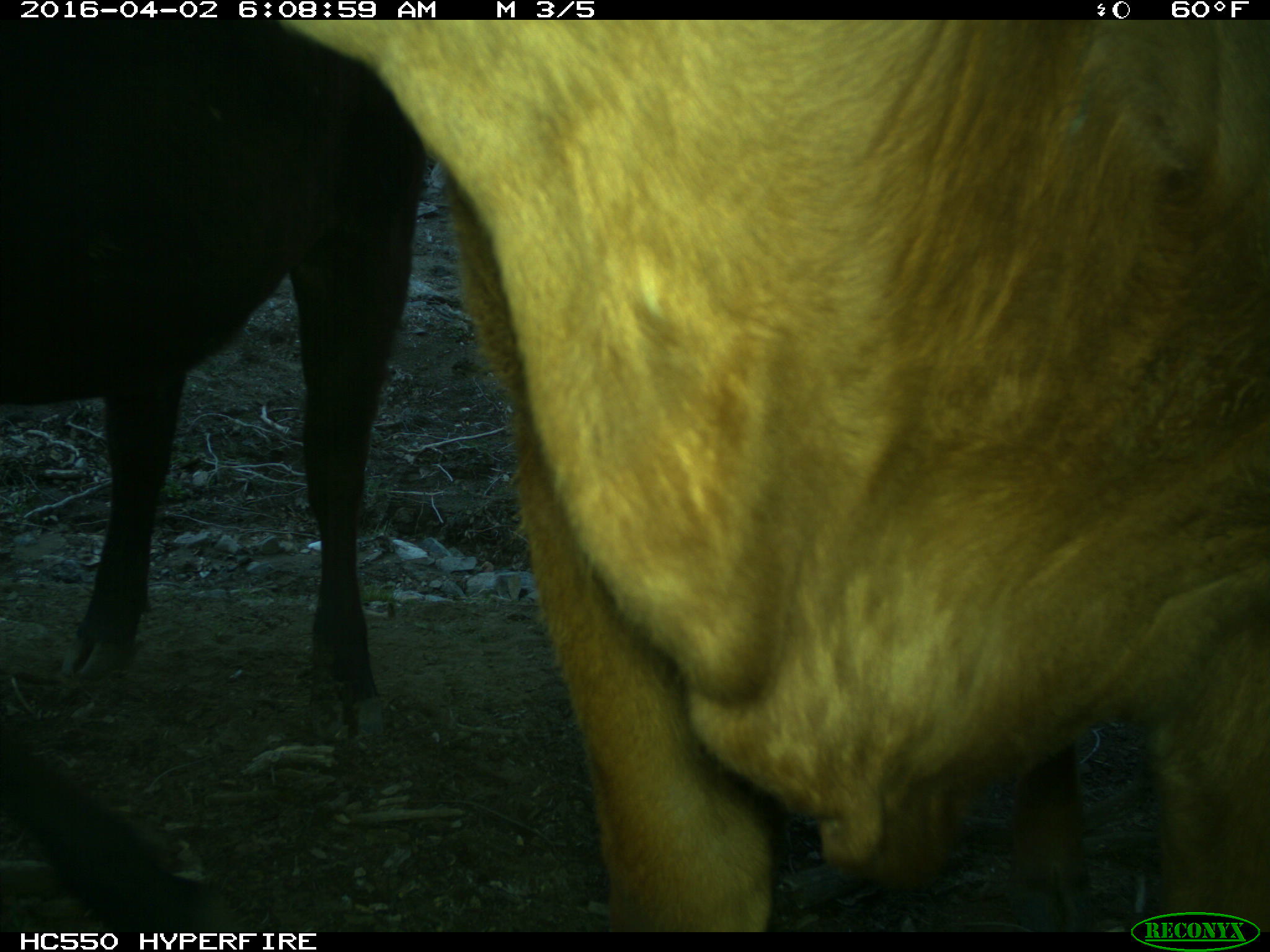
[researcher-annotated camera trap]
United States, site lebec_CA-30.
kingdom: Animalia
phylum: Chordata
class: Mammalia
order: Artiodactyla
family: Bovidae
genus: Bos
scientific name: Bos taurus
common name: domestic cow